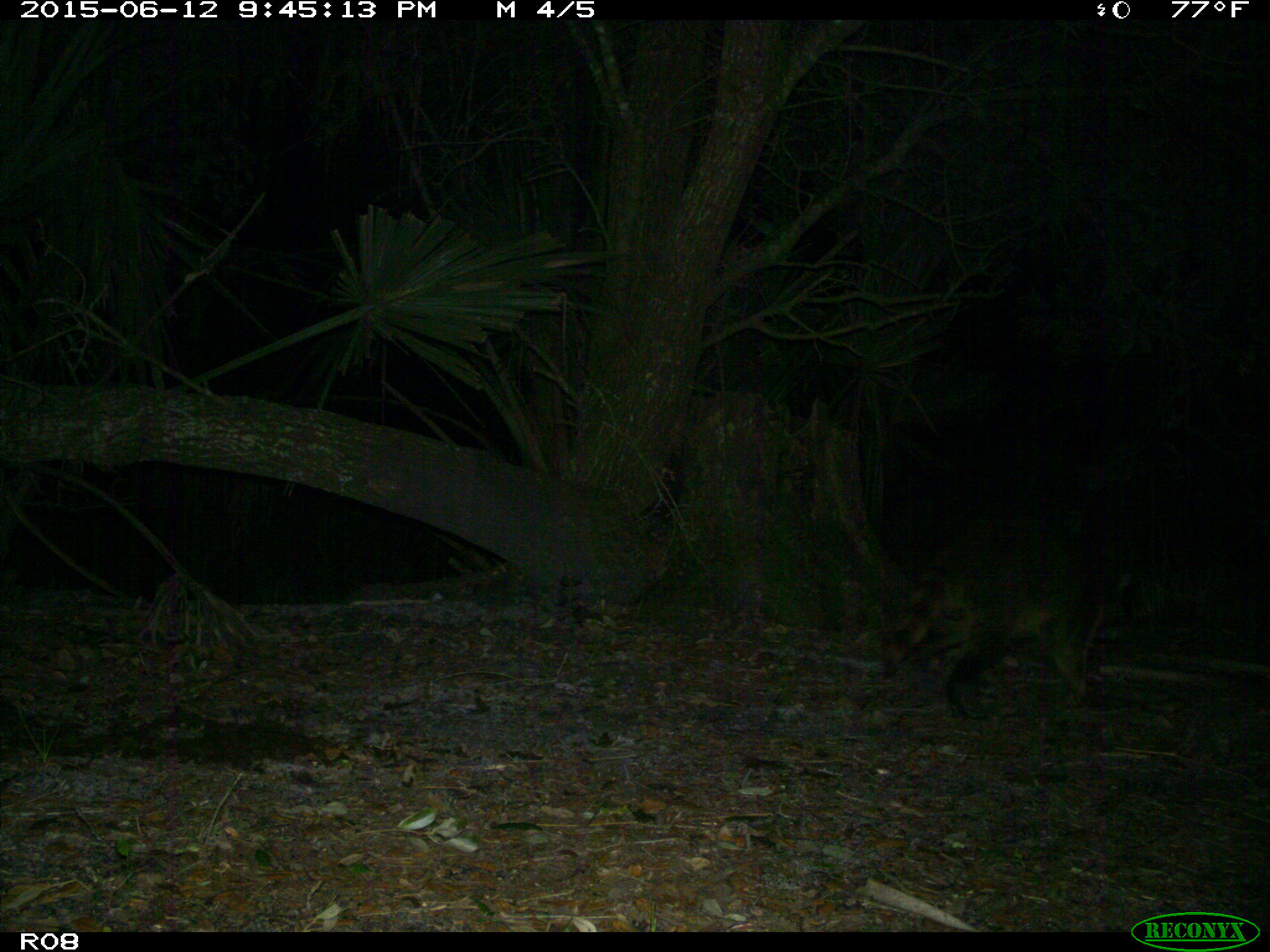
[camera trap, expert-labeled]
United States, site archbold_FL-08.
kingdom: Animalia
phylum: Chordata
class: Mammalia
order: Carnivora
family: Procyonidae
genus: Procyon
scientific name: Procyon lotor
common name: common raccoon